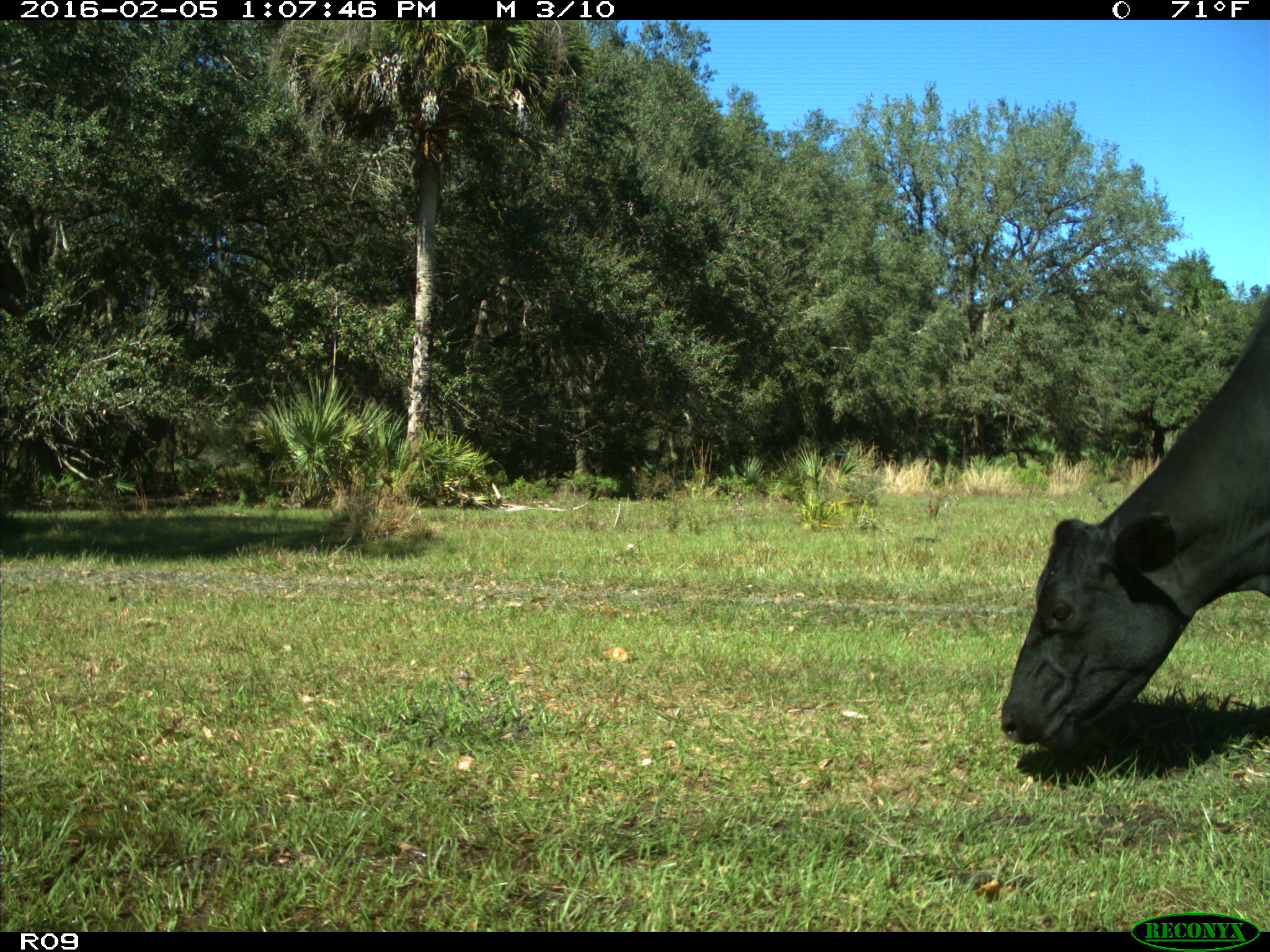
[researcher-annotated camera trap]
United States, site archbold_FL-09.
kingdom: Animalia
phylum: Chordata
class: Mammalia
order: Artiodactyla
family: Bovidae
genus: Bos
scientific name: Bos taurus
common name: domestic cow